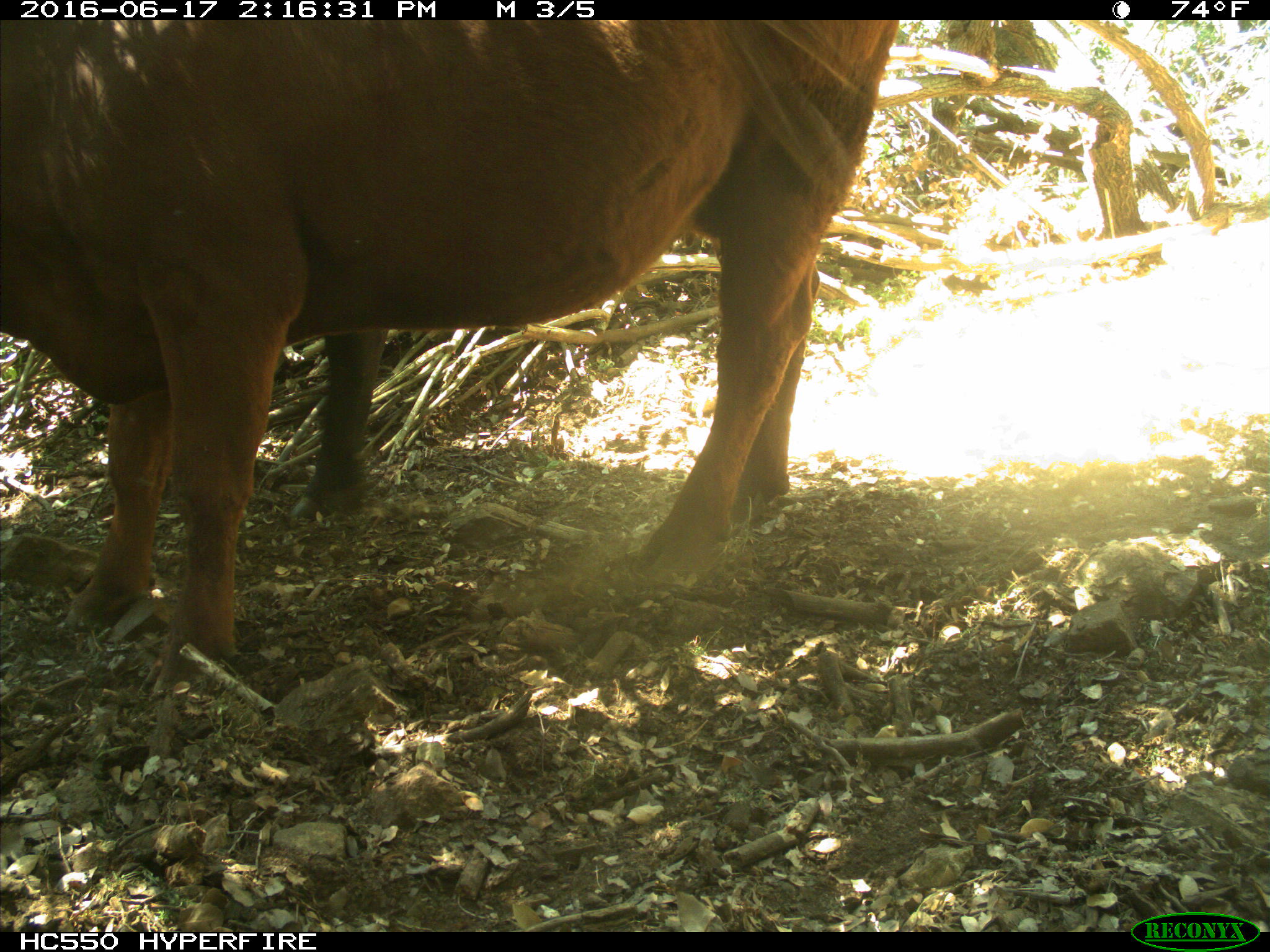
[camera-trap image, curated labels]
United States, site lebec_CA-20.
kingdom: Animalia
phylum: Chordata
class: Mammalia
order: Artiodactyla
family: Bovidae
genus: Bos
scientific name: Bos taurus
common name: domestic cow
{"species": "Bos taurus (domestic cow)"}